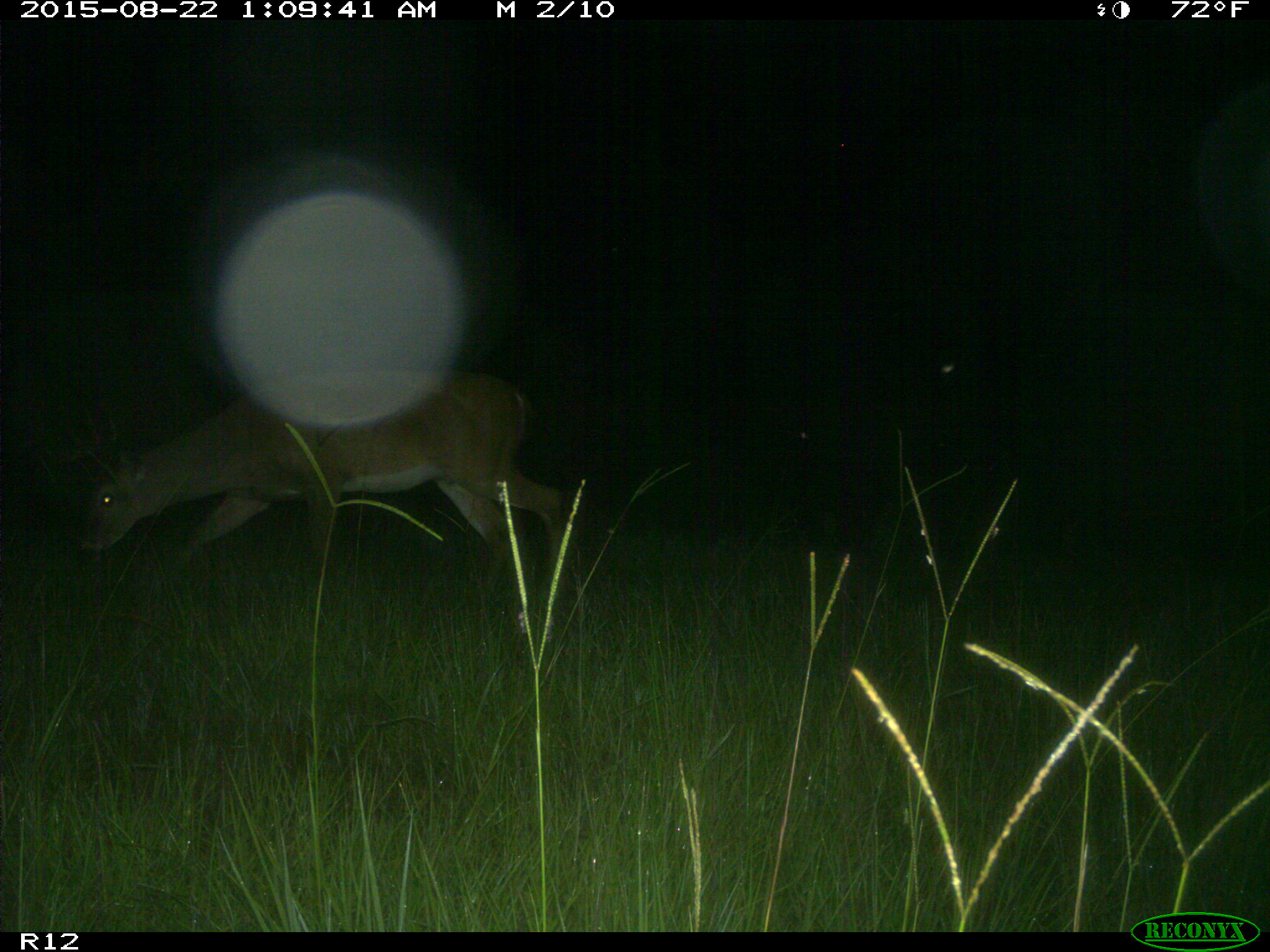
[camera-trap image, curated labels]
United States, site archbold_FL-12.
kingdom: Animalia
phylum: Chordata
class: Mammalia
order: Artiodactyla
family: Cervidae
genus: Odocoileus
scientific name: Odocoileus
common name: deer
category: unidentified deer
Unidentified deer (deer) (Odocoileus).